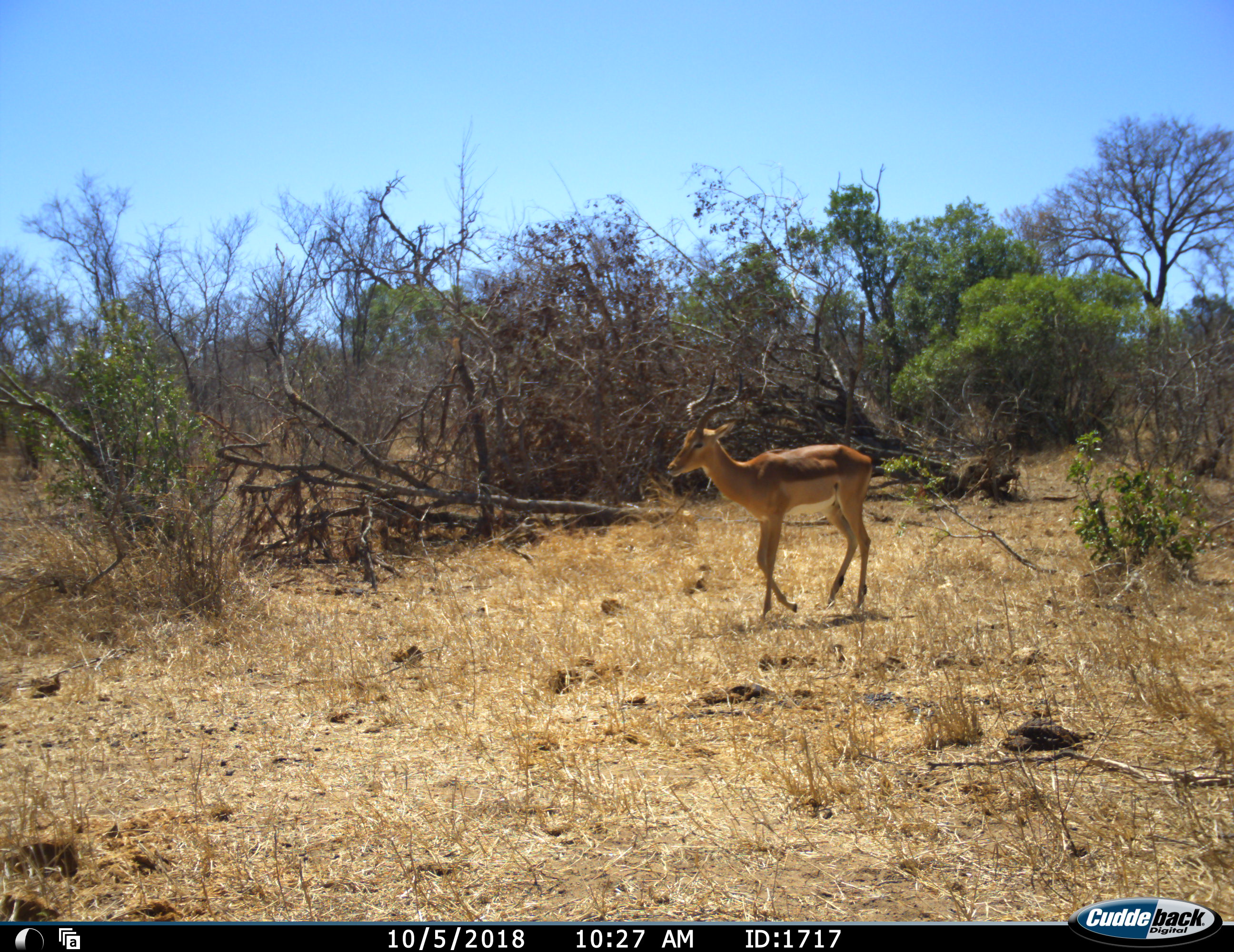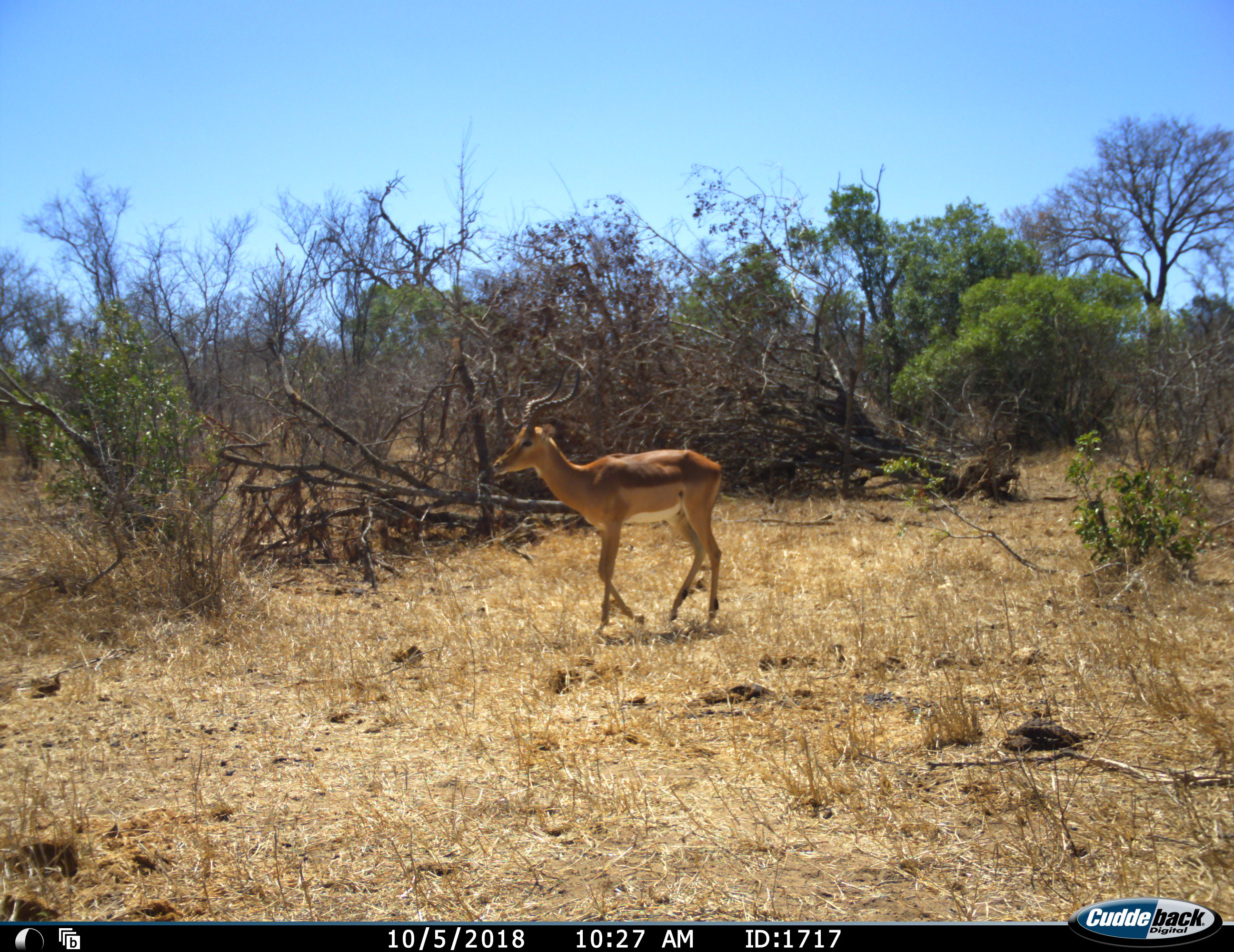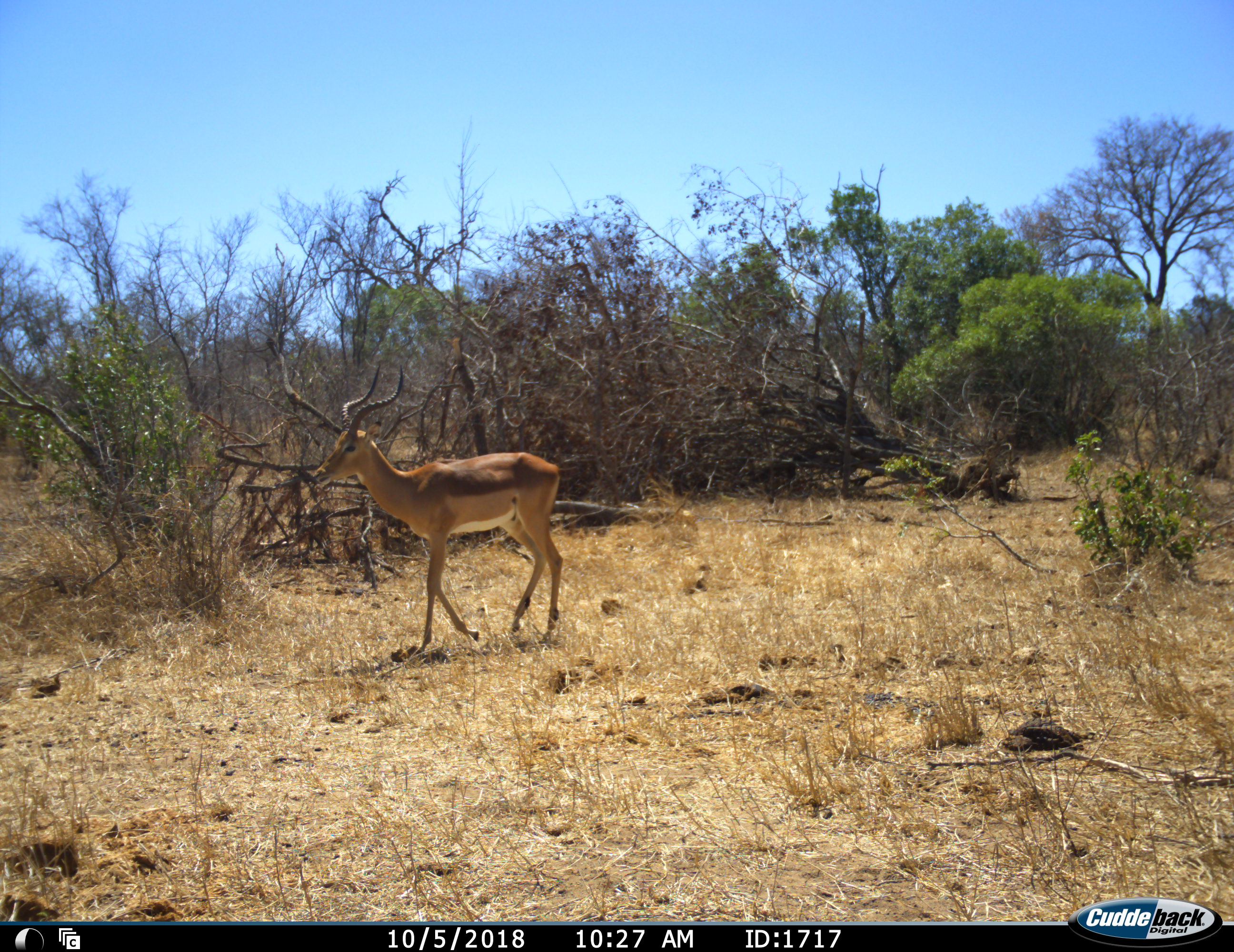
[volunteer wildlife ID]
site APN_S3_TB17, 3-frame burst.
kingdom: Animalia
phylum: Chordata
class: Mammalia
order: Artiodactyla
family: Bovidae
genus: Aepyceros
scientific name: Aepyceros melampus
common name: impala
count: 1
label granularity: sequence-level